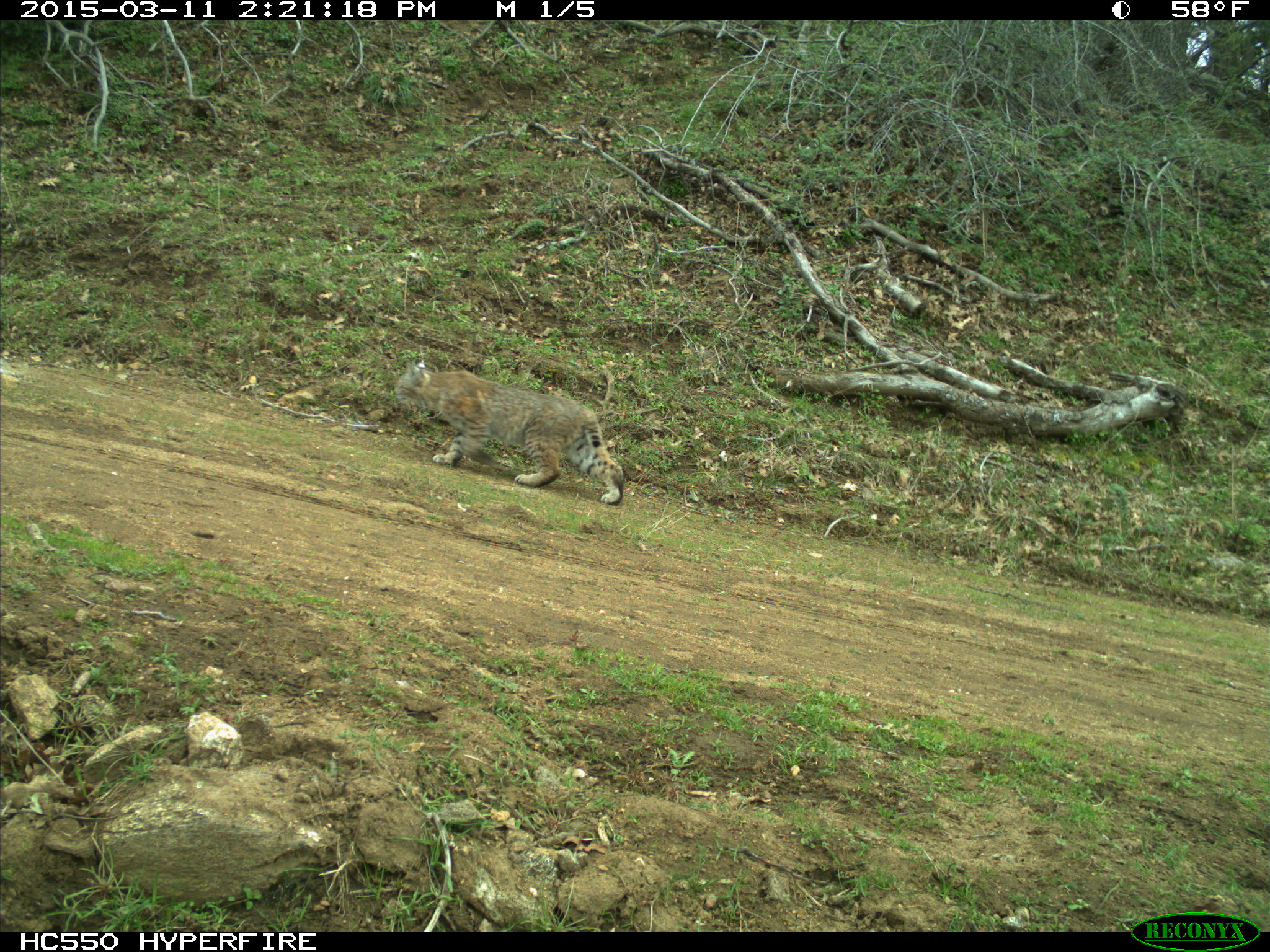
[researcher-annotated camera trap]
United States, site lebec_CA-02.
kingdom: Animalia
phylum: Chordata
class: Mammalia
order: Carnivora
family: Felidae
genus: Lynx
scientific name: Lynx rufus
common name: bobcat